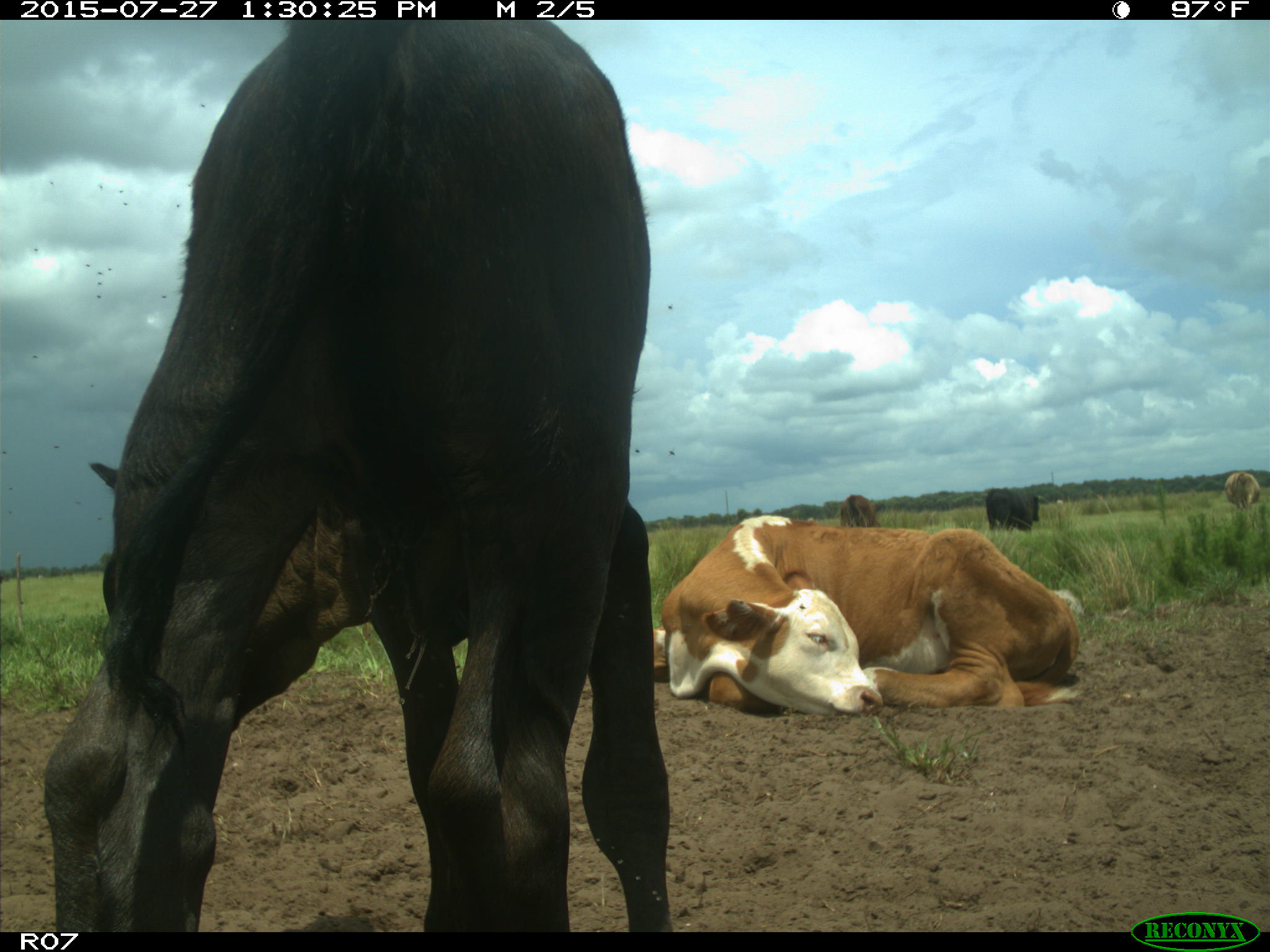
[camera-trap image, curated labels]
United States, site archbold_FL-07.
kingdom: Animalia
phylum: Chordata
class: Mammalia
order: Artiodactyla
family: Bovidae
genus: Bos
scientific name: Bos taurus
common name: domestic cow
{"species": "Bos taurus (domestic cow)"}